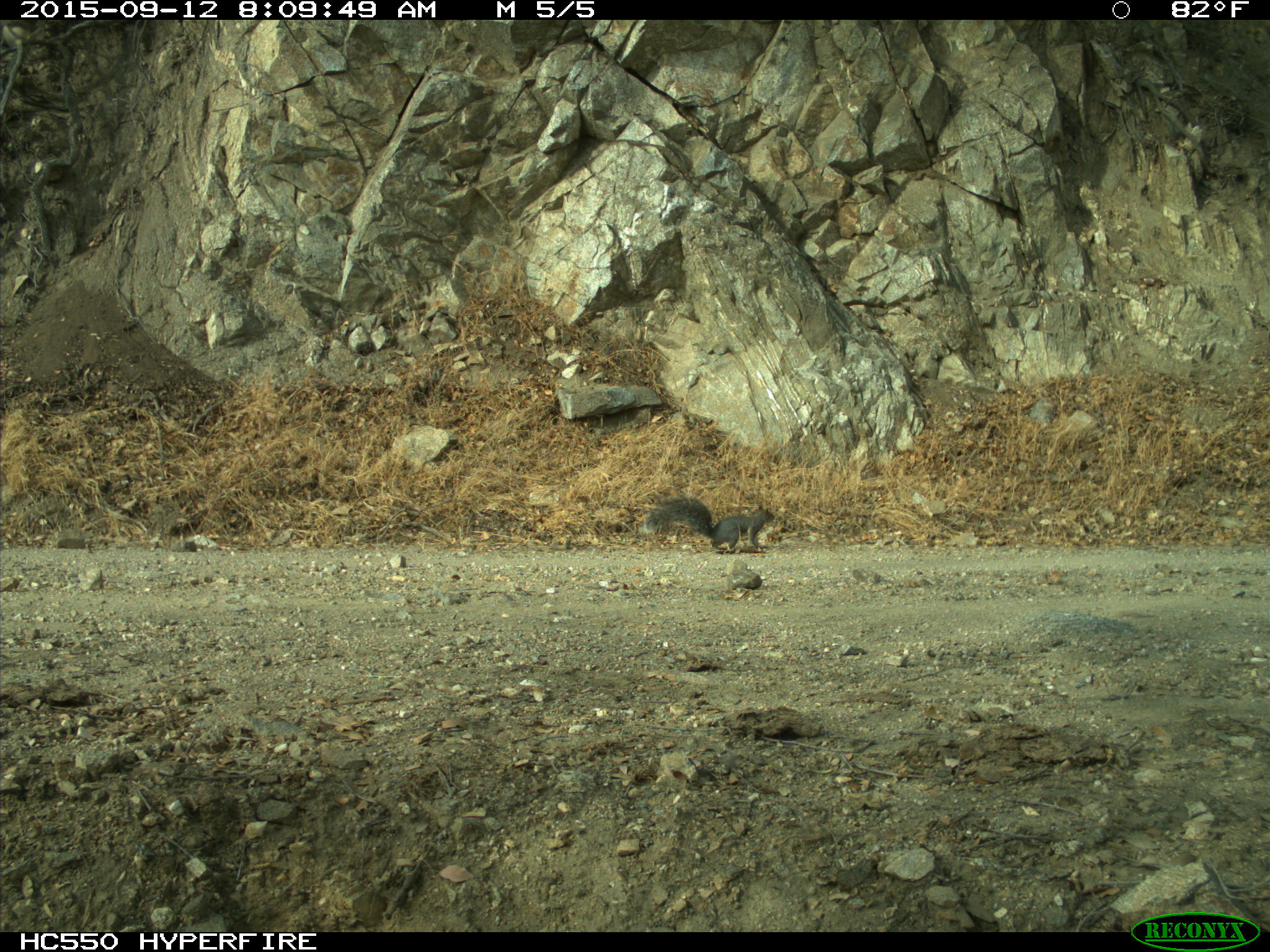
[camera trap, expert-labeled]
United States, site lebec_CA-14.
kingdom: Animalia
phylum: Chordata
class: Mammalia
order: Rodentia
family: Sciuridae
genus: Sciurus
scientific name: Sciurus carolinensis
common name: eastern gray squirrel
Sciurus carolinensis (eastern gray squirrel).